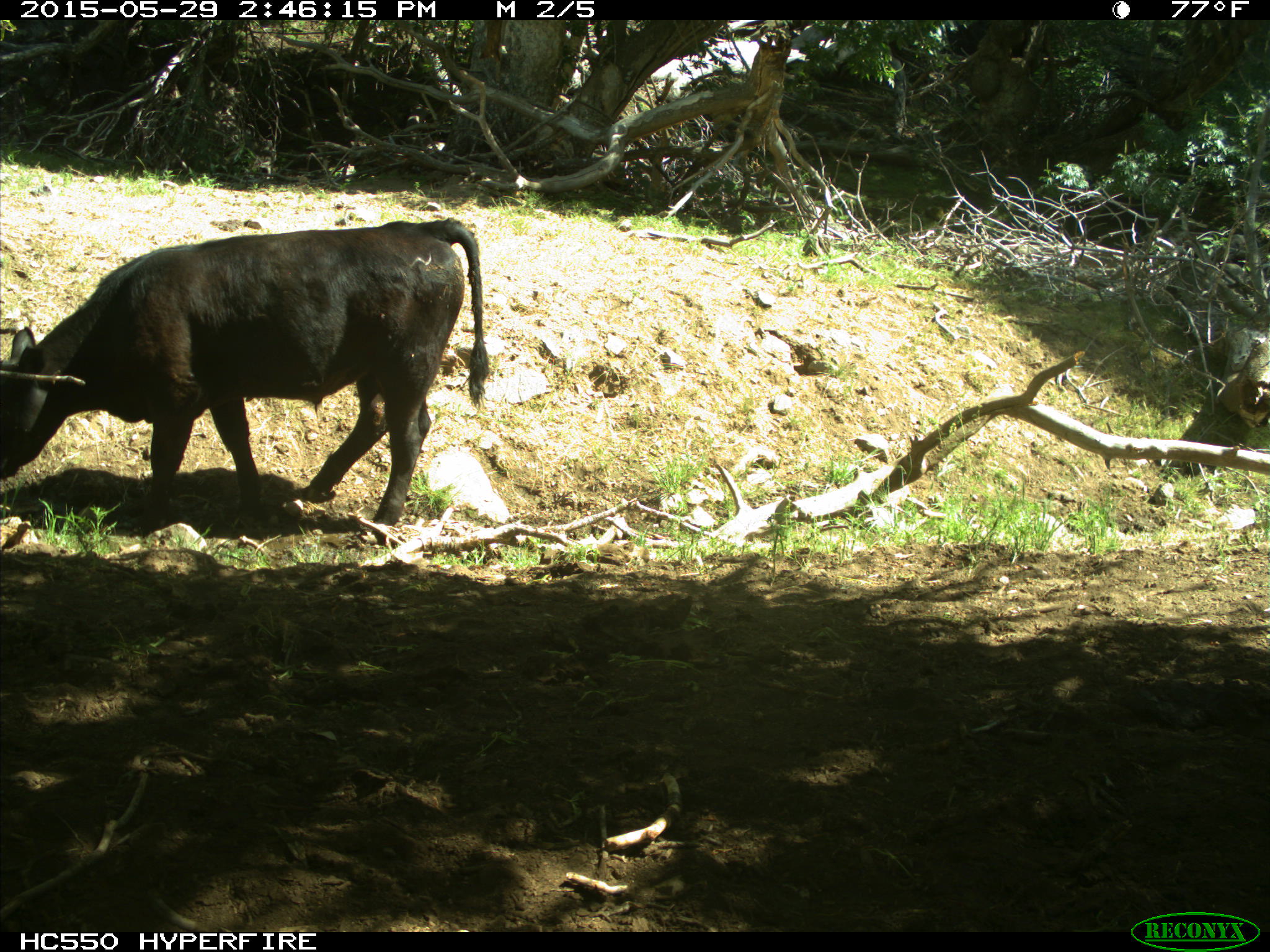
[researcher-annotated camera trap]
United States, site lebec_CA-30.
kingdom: Animalia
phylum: Chordata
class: Mammalia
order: Artiodactyla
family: Bovidae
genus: Bos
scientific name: Bos taurus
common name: domestic cow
Bos taurus (domestic cow).